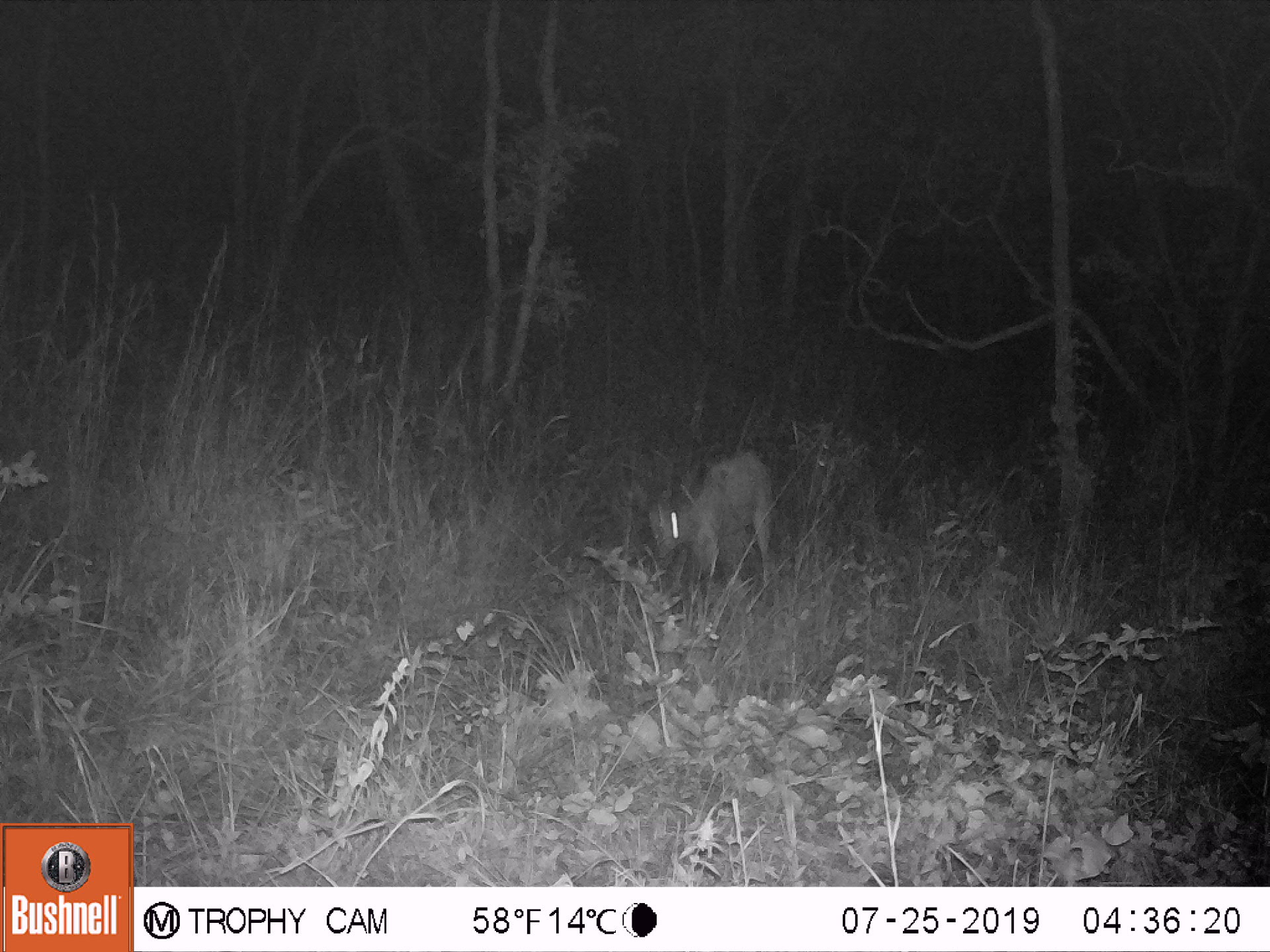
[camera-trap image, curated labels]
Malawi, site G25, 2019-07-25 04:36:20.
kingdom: Animalia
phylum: Chordata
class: Mammalia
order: Artiodactyla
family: Bovidae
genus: Redunca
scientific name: Redunca arundinum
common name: southern reedbuck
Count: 1.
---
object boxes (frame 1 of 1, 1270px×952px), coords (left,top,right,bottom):
southern reedbuck: (646,442,779,600)